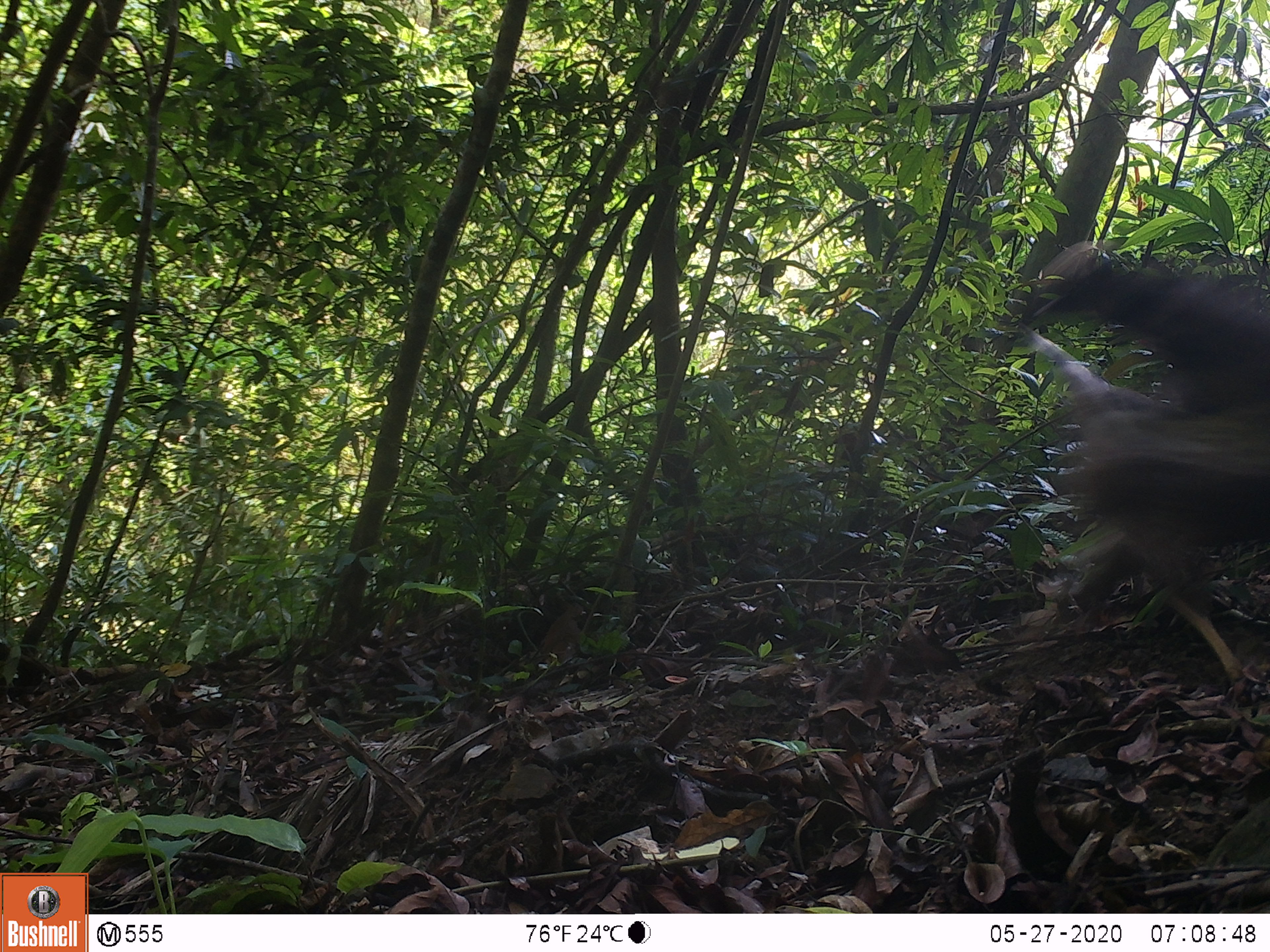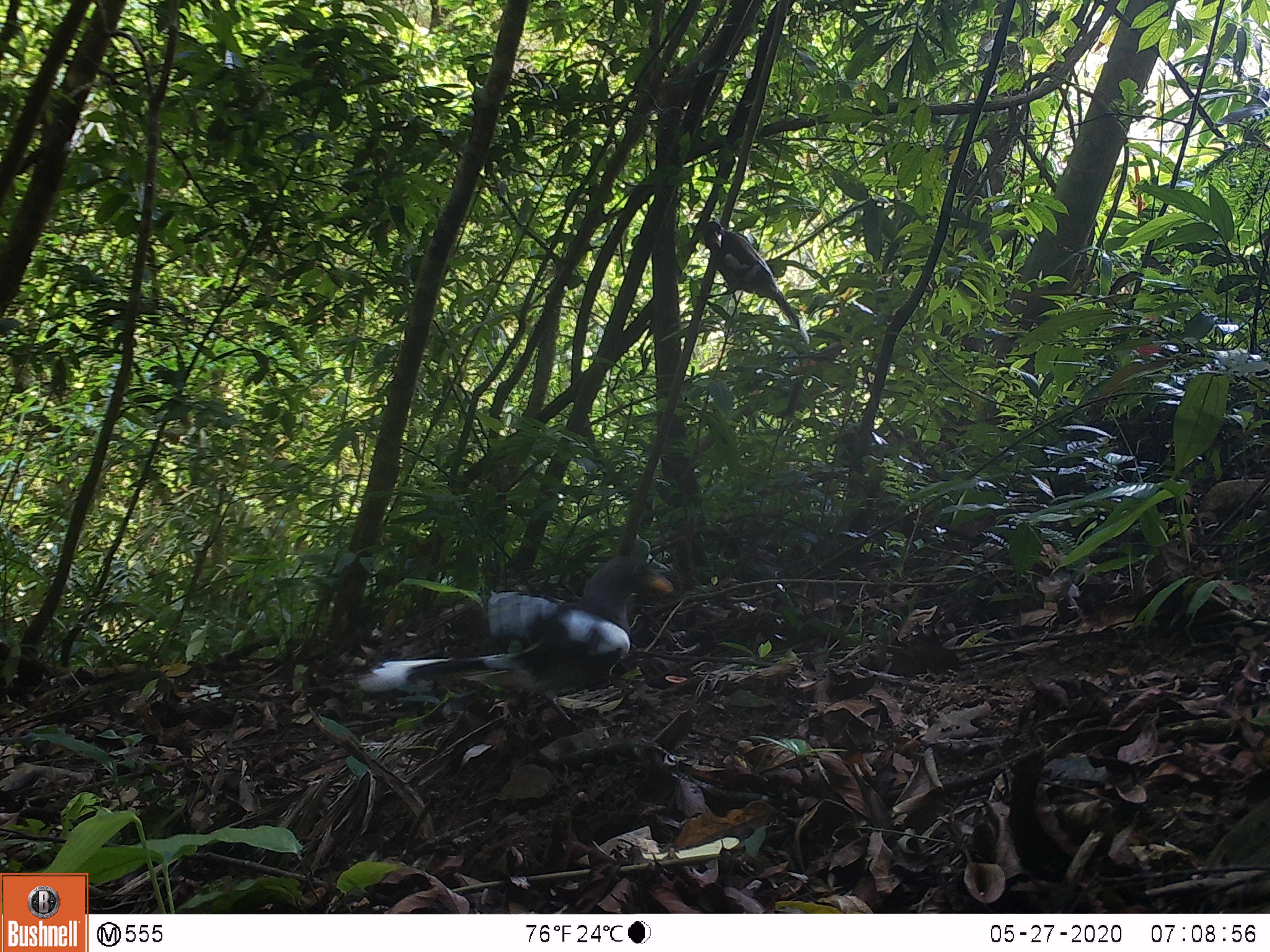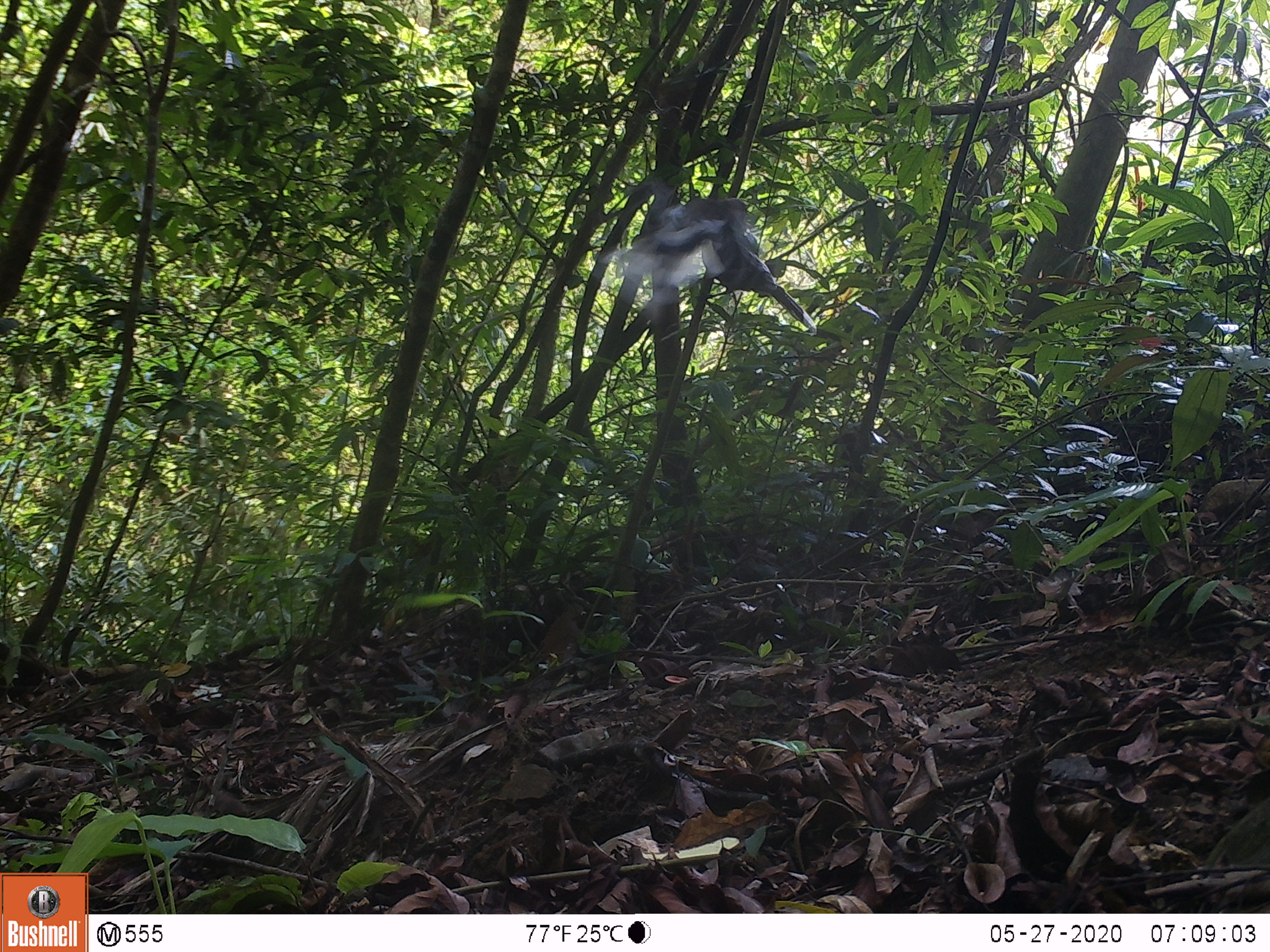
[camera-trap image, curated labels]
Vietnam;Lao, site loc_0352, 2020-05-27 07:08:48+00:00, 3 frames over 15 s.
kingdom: Animalia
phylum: Chordata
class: Aves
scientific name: Aves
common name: bird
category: unidentified bird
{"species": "unidentified bird (bird) (Aves)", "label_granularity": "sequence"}